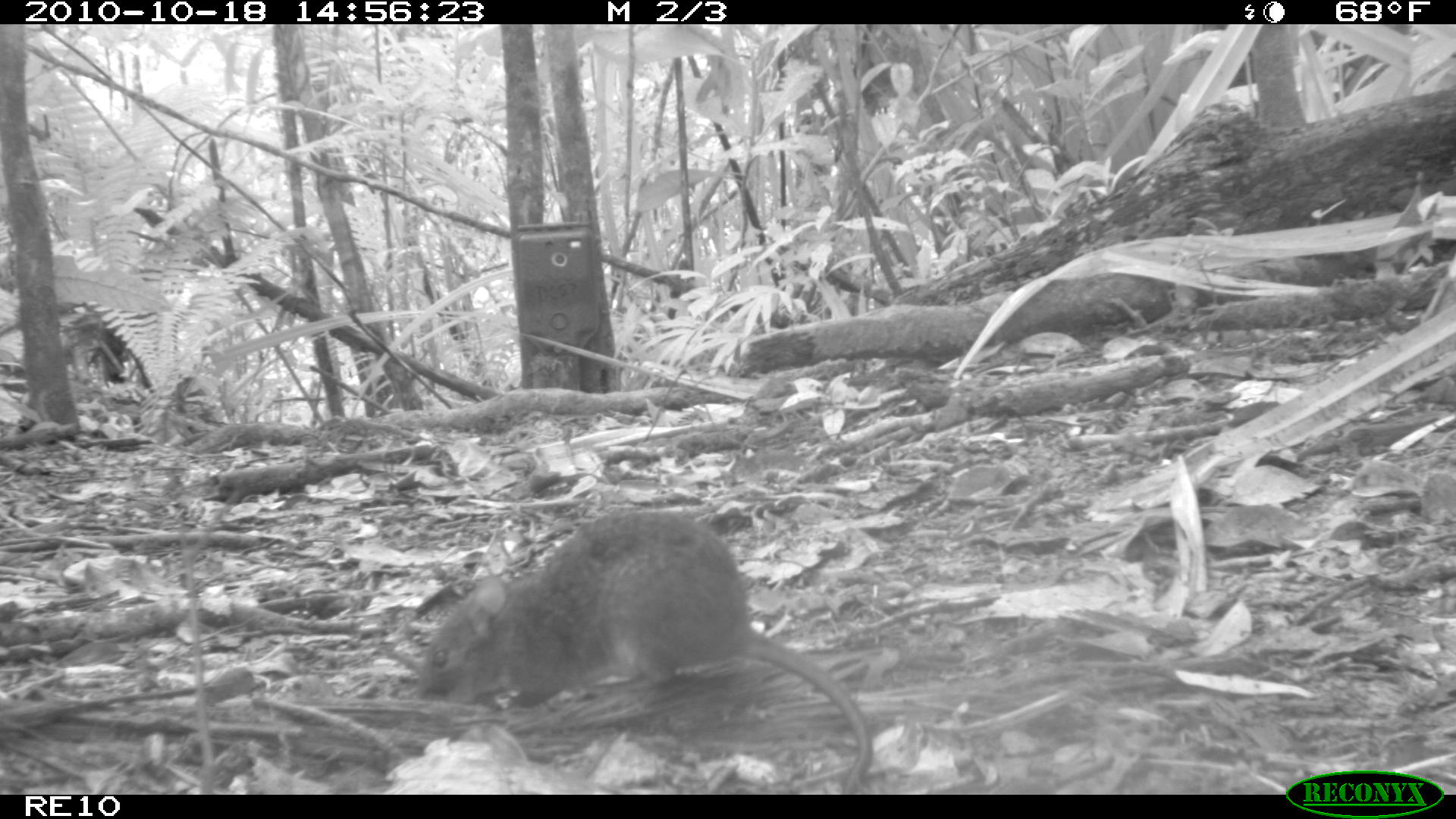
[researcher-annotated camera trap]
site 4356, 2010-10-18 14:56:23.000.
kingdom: Animalia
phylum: Chordata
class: Mammalia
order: Rodentia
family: Muridae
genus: Rattus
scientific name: Rattus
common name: rodent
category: unknown rat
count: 1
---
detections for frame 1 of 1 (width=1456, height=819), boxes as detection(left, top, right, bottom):
unknown rat: detection(415, 504, 873, 794)